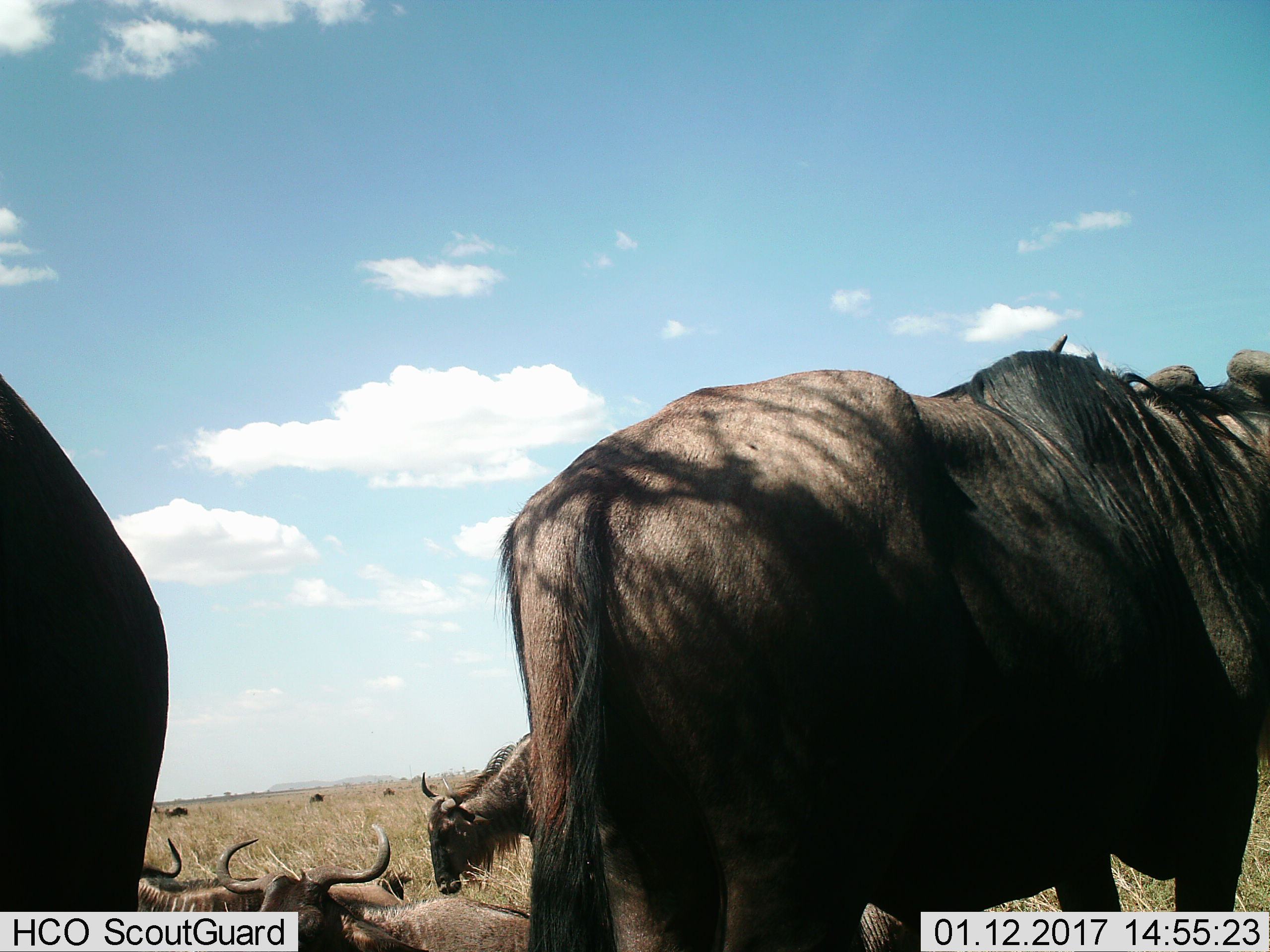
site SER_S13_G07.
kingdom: Animalia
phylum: Chordata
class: Mammalia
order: Artiodactyla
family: Bovidae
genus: Connochaetes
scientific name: Connochaetes taurinus taurinus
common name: blue wildebeest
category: wildebeestblue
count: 8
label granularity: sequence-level